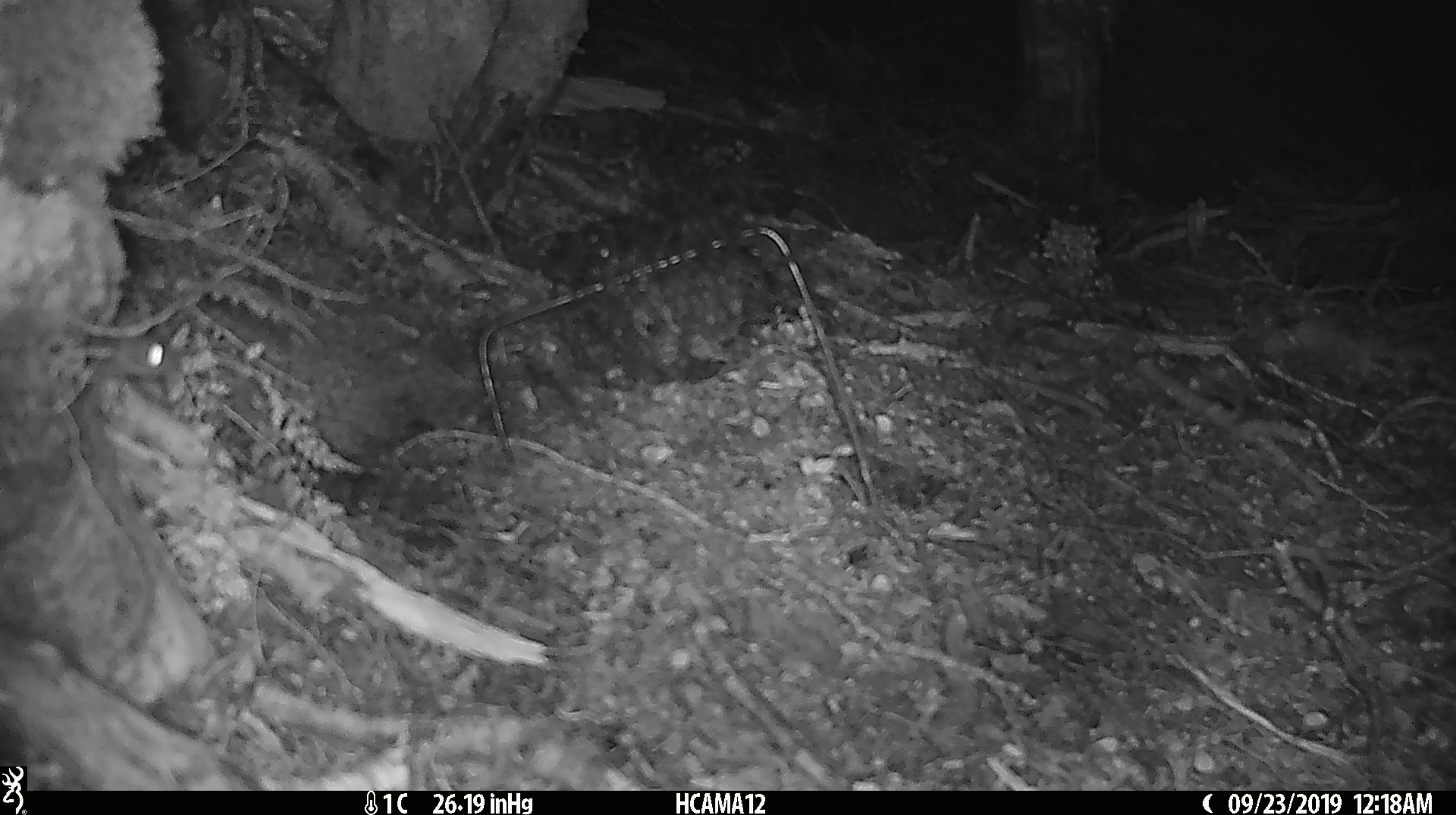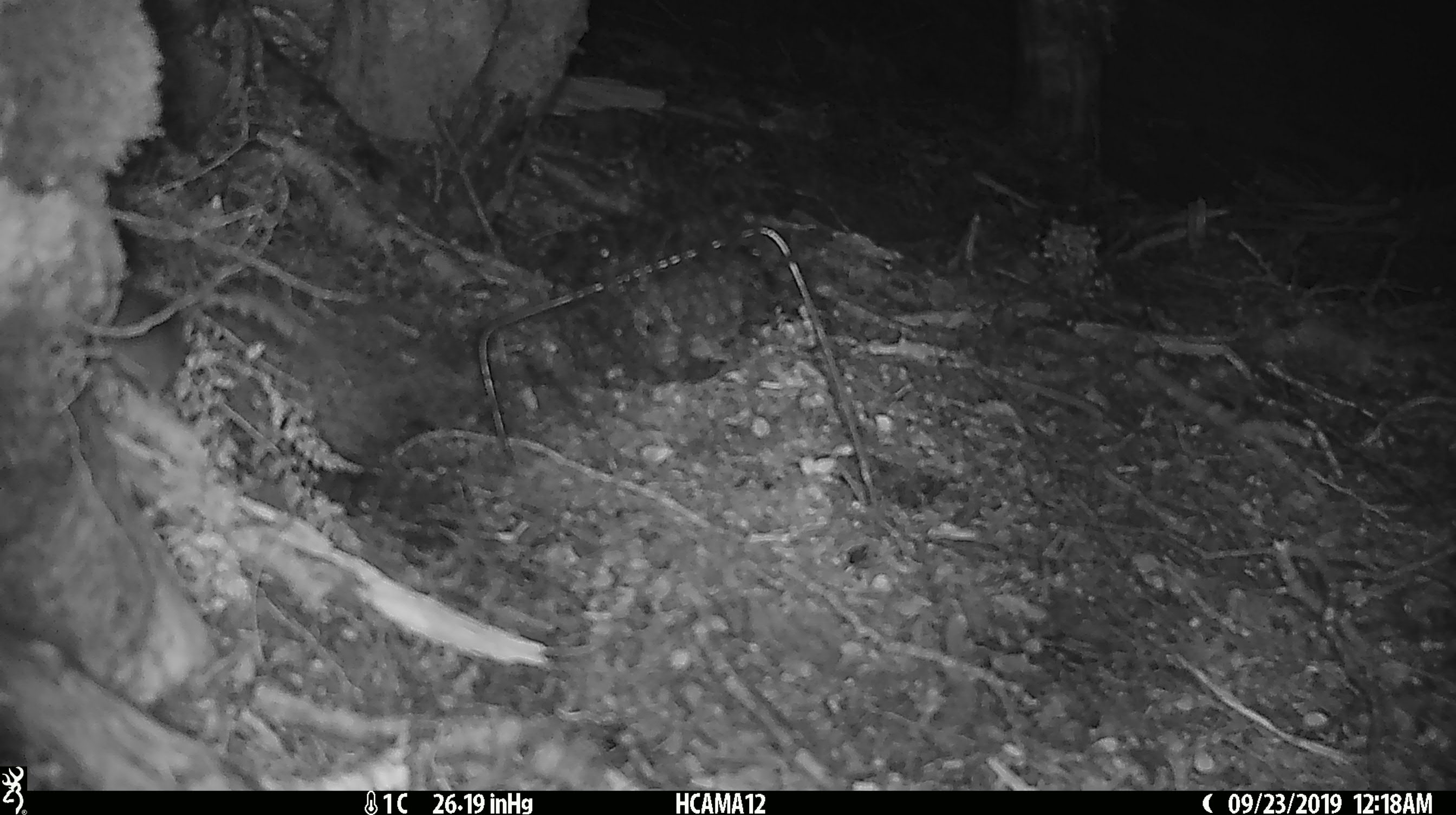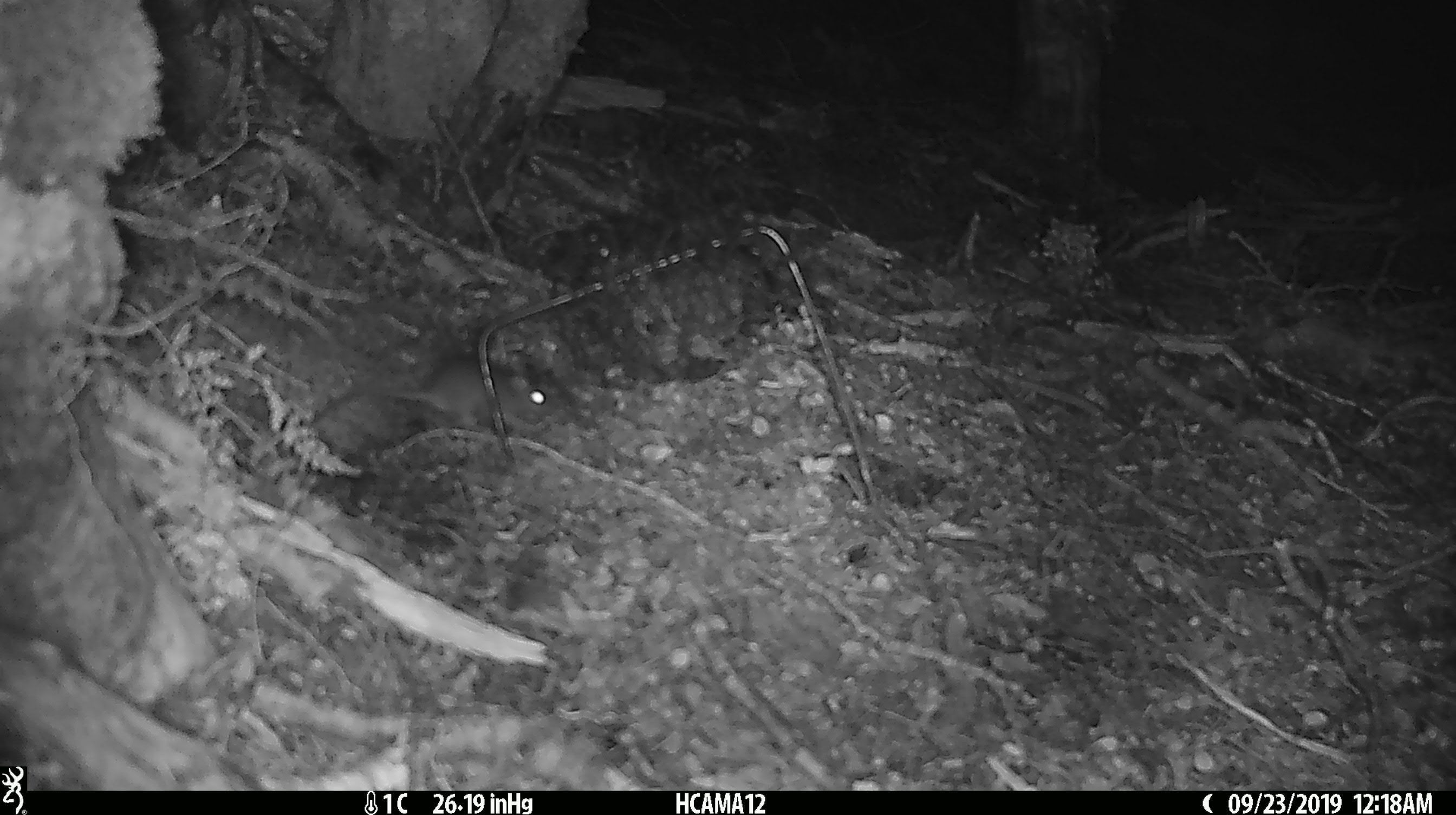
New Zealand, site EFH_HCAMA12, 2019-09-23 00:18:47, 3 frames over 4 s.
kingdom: Animalia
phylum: Chordata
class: Mammalia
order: Rodentia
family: Muridae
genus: Mus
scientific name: Mus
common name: mouse